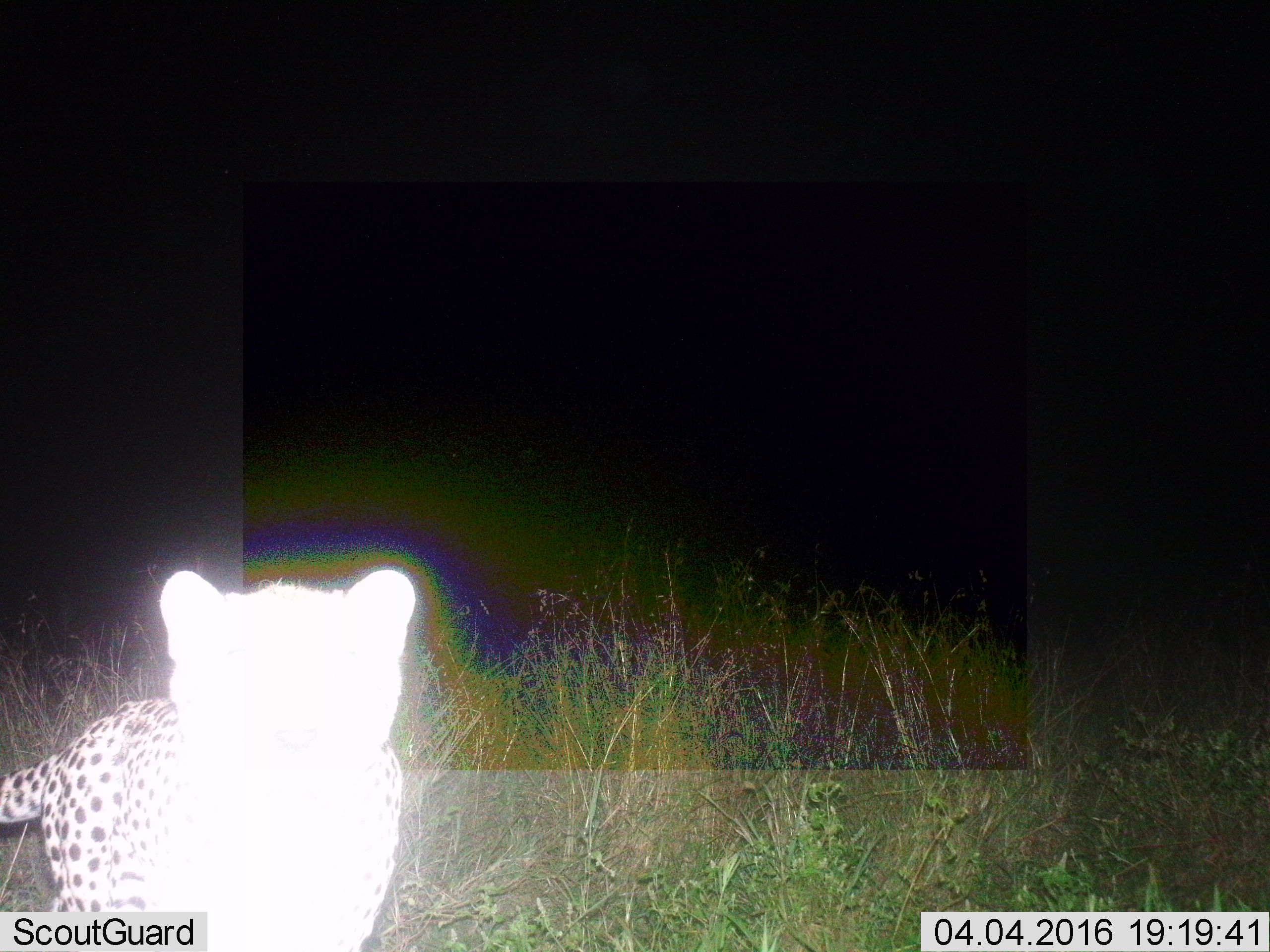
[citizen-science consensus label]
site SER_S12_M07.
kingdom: Animalia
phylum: Chordata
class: Mammalia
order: Carnivora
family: Felidae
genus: Acinonyx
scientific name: Acinonyx jubatus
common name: cheetah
Cheetah (Acinonyx jubatus), count 1. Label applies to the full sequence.